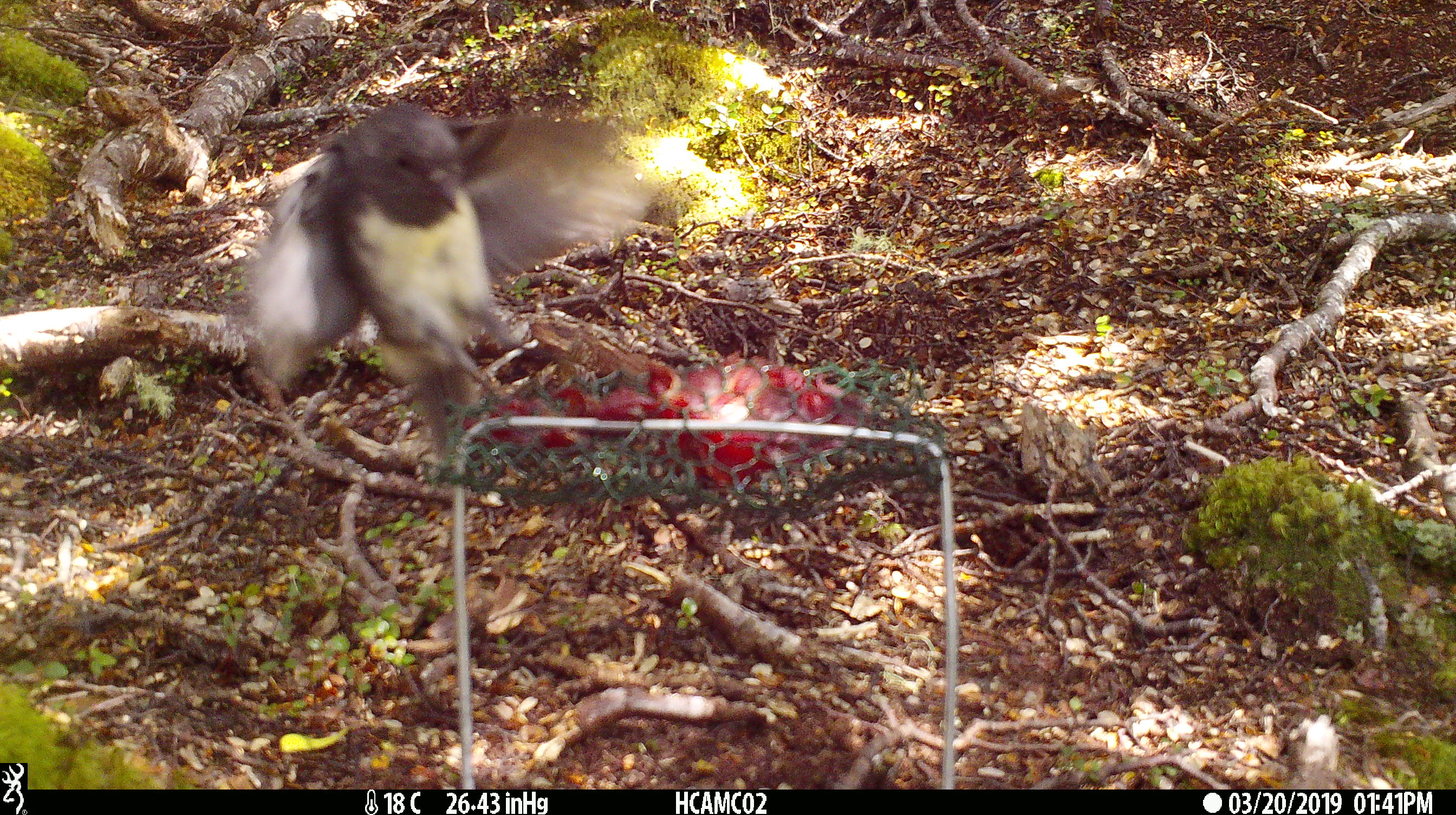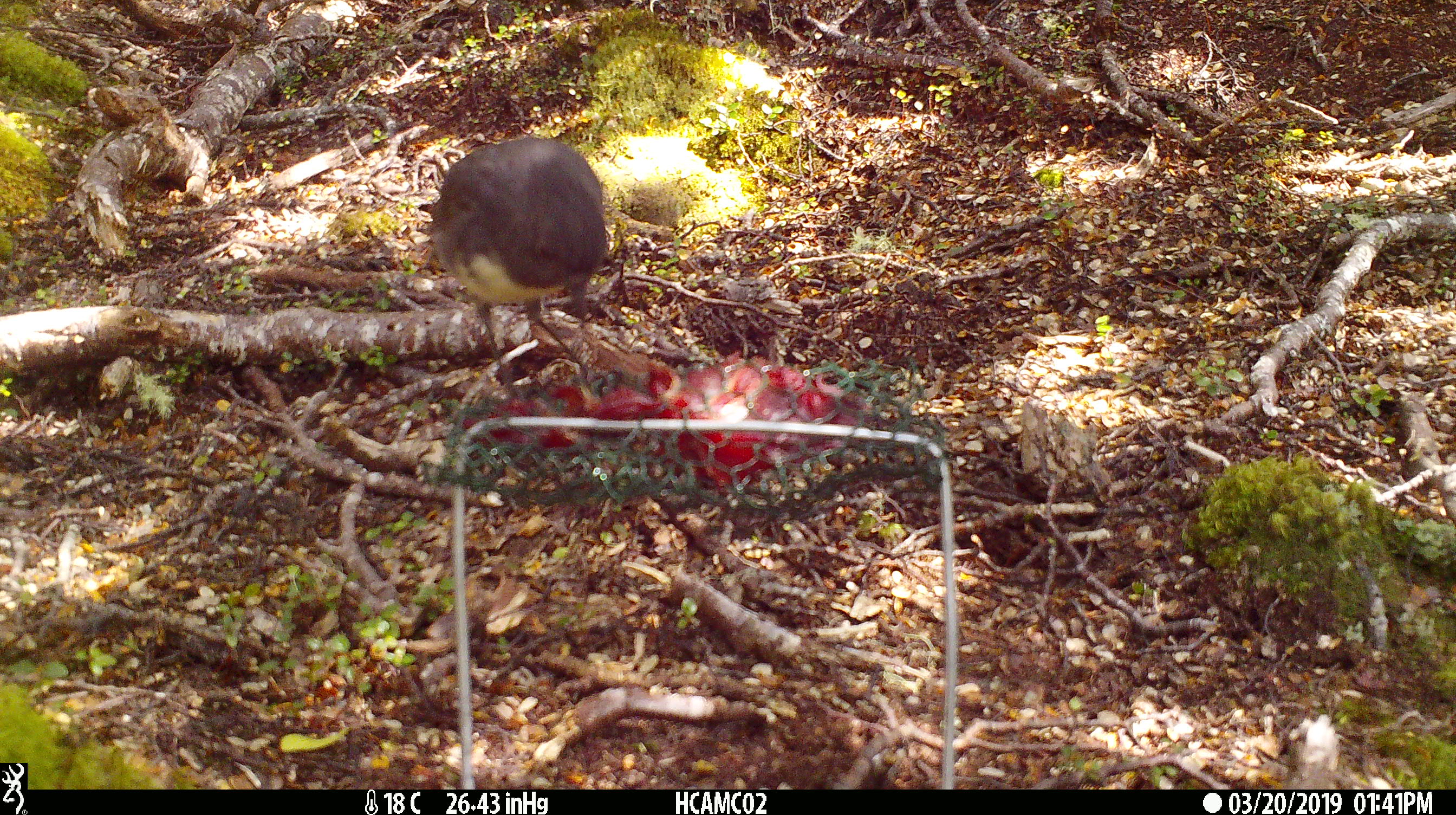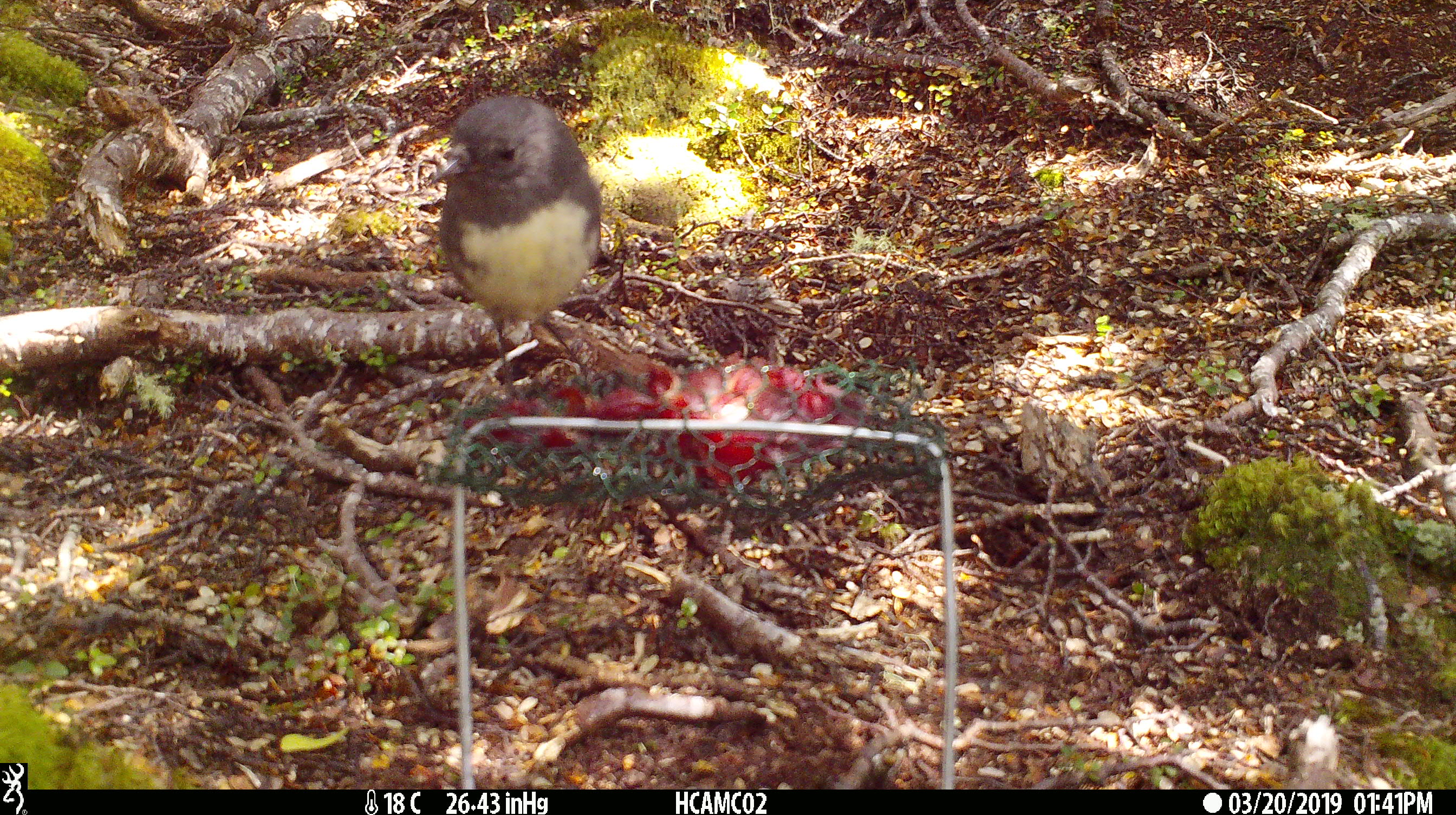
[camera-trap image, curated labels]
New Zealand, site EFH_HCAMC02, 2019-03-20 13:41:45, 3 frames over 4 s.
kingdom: Animalia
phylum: Chordata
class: Aves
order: Passeriformes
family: Petroicidae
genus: Petroica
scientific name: Petroica australis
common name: new zealand robin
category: robin